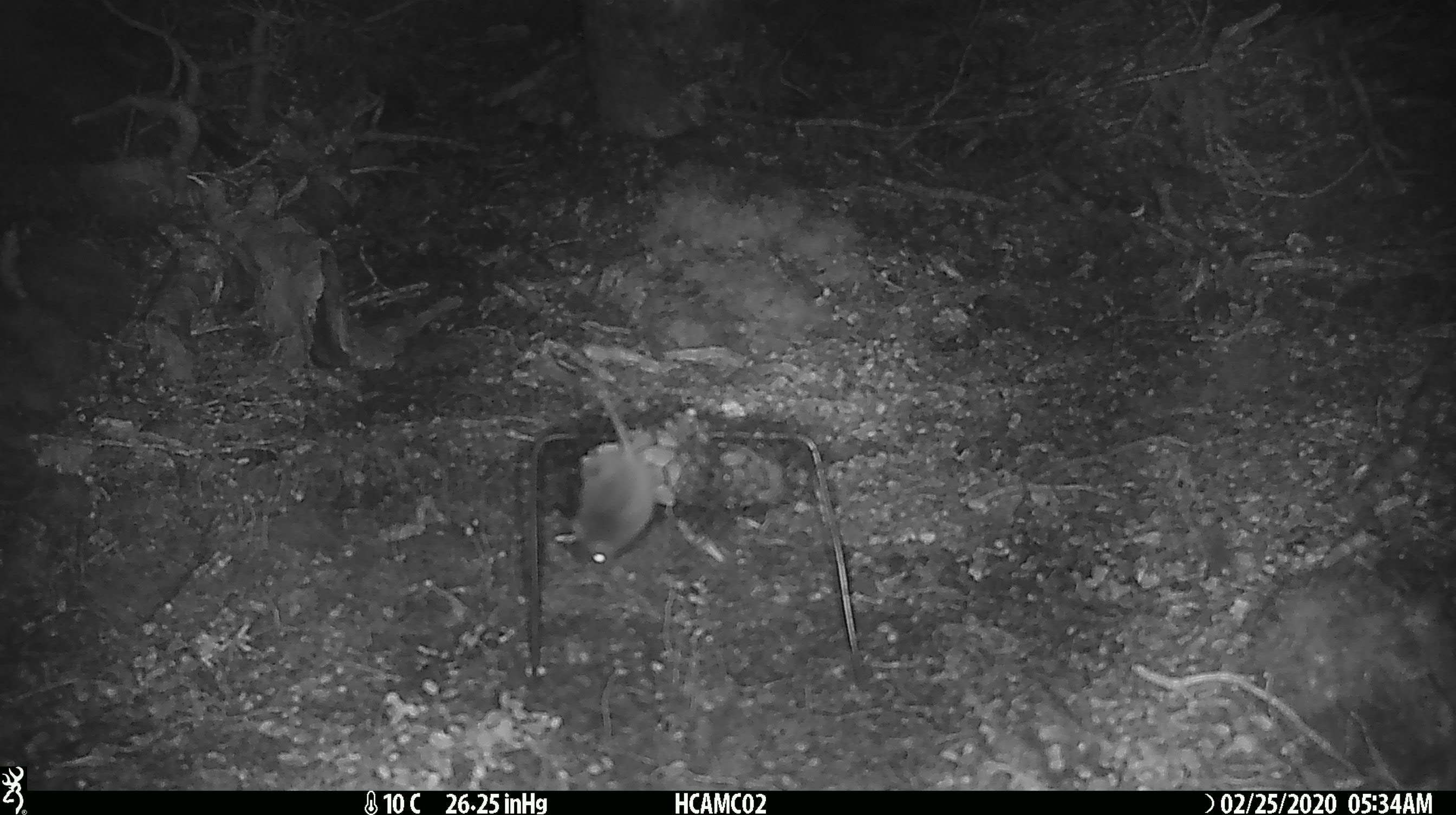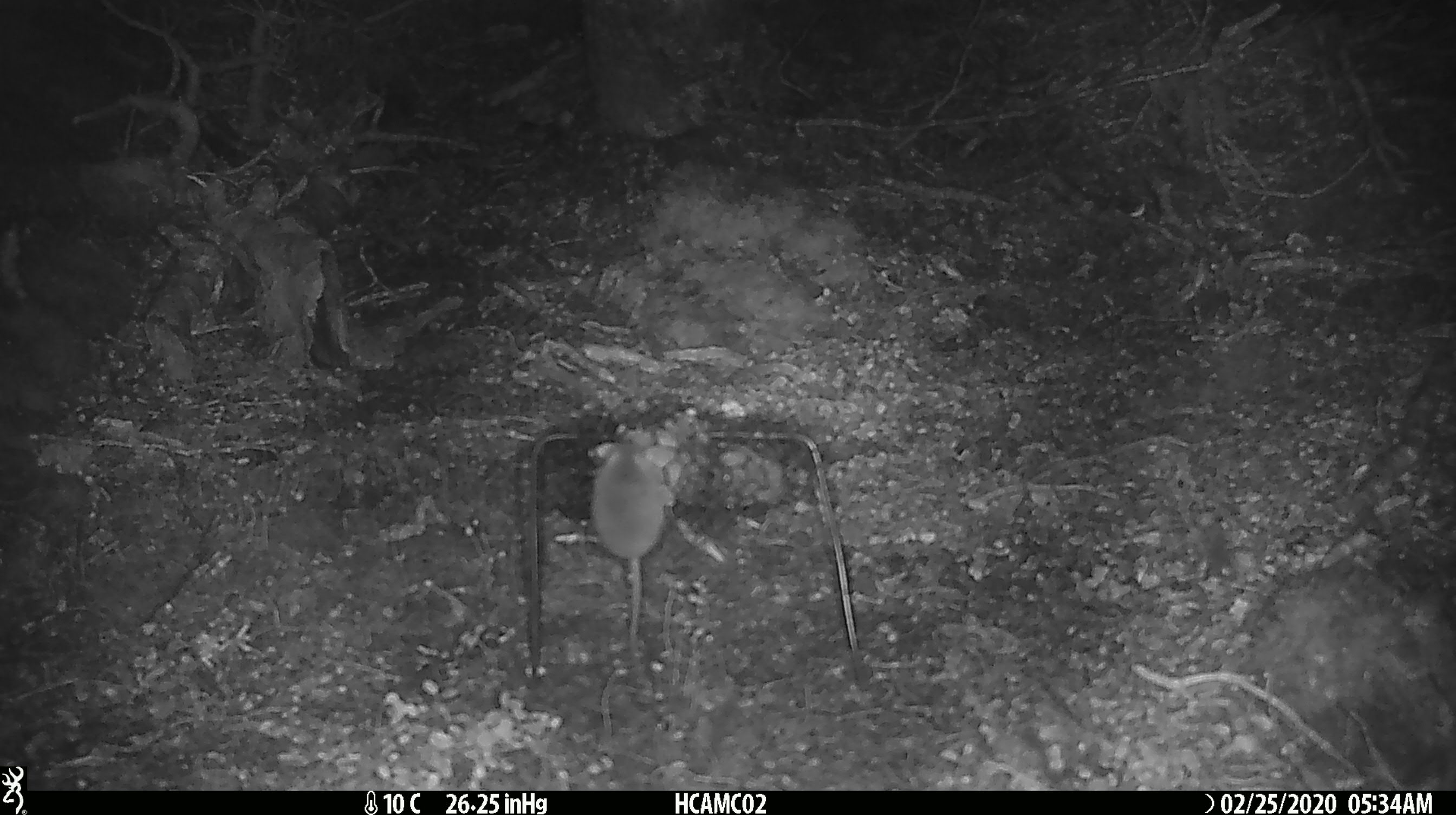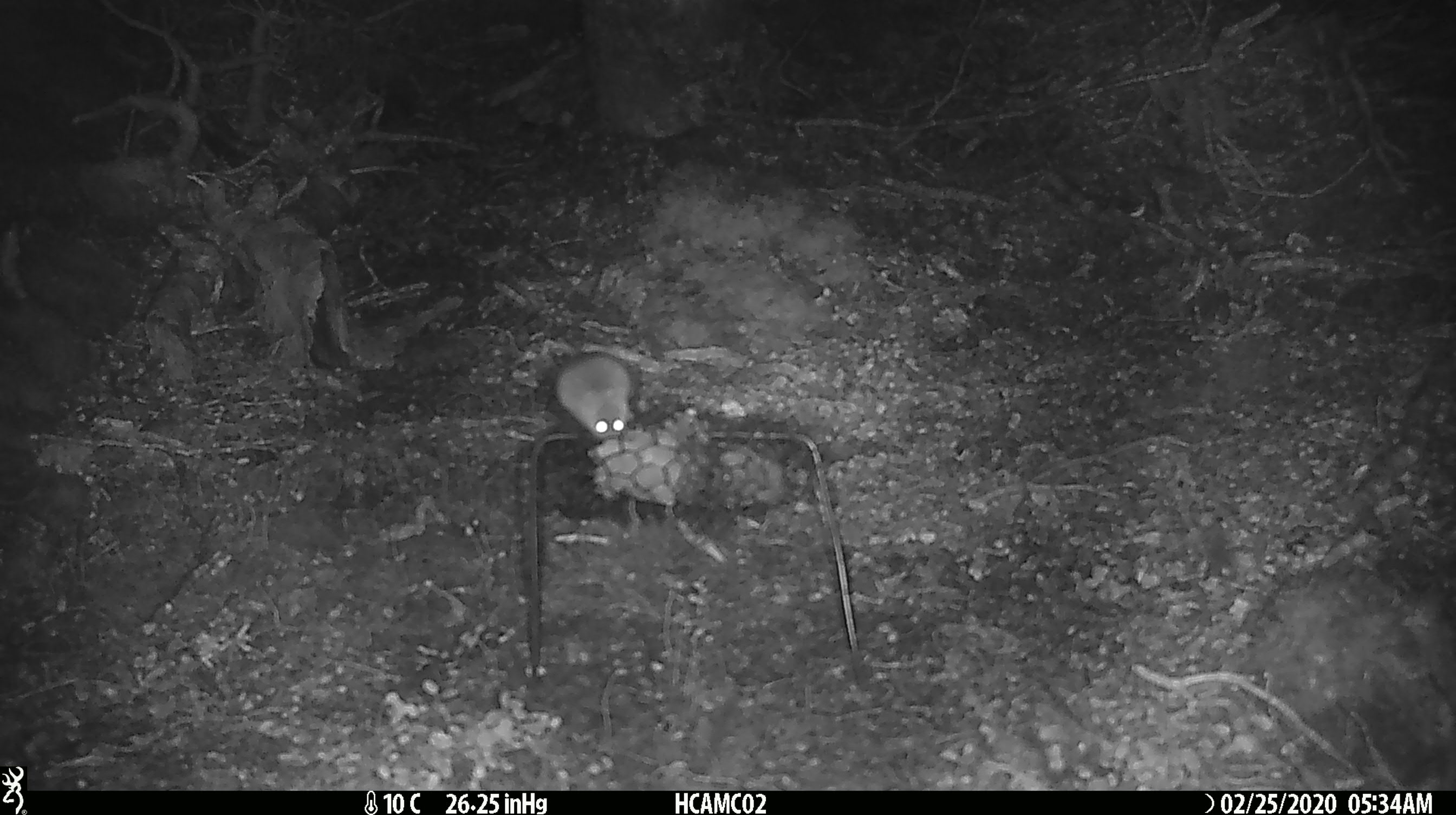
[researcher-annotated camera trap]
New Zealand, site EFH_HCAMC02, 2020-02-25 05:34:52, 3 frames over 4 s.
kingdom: Animalia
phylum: Chordata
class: Mammalia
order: Rodentia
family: Muridae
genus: Mus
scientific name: Mus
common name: mouse